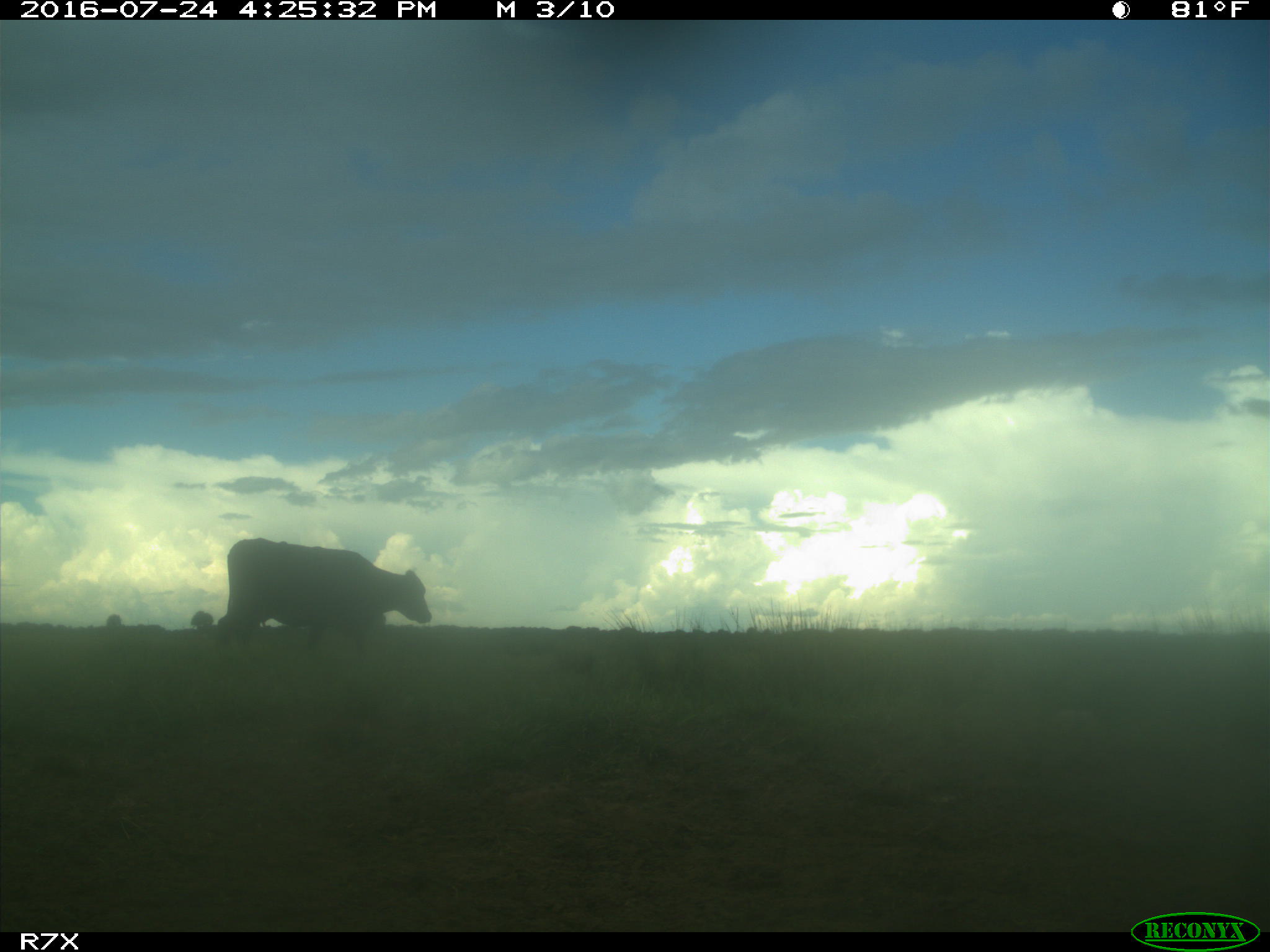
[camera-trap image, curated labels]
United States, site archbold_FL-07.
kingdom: Animalia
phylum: Chordata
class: Mammalia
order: Artiodactyla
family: Bovidae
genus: Bos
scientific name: Bos taurus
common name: domestic cow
Bos taurus (domestic cow).